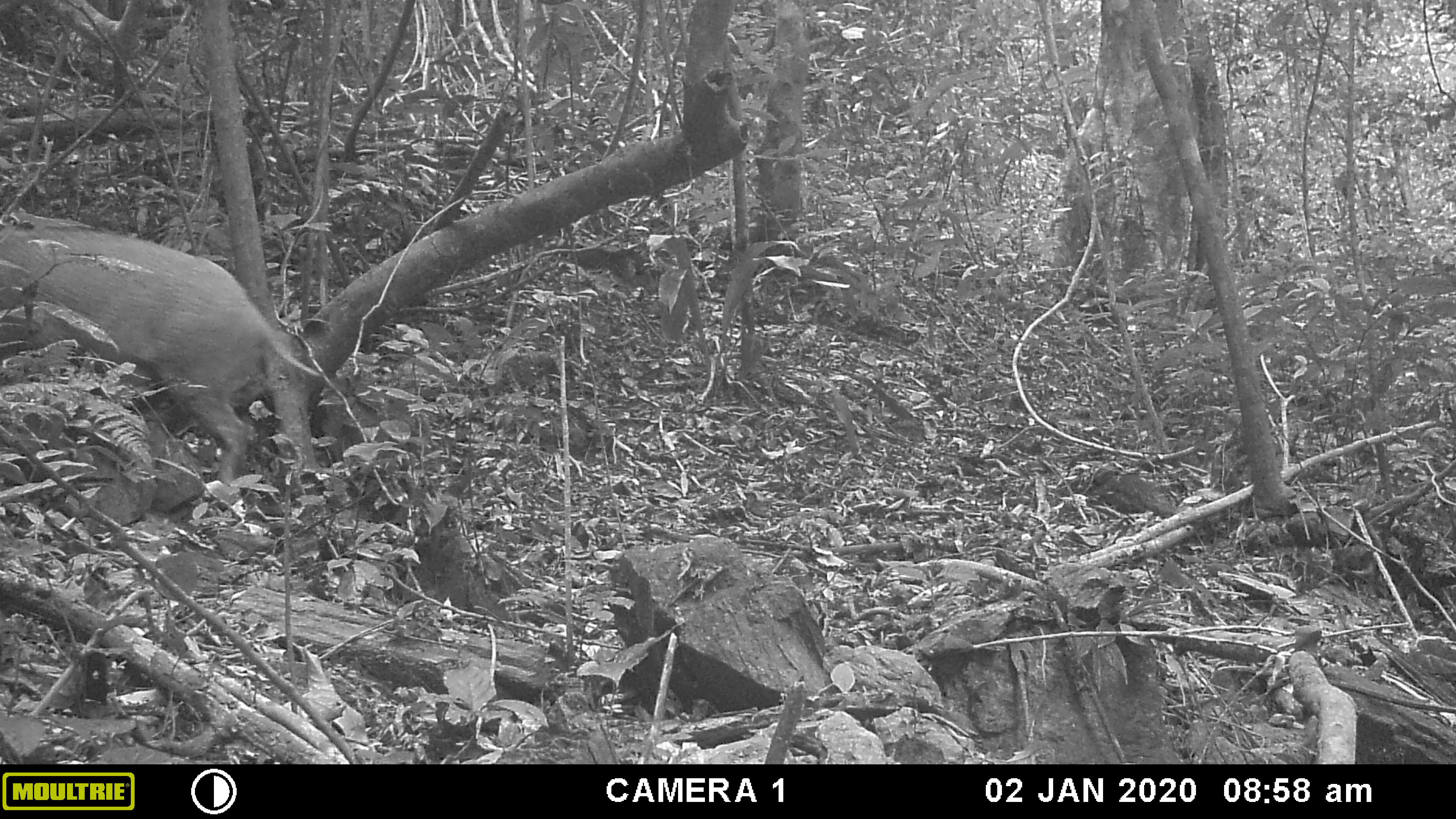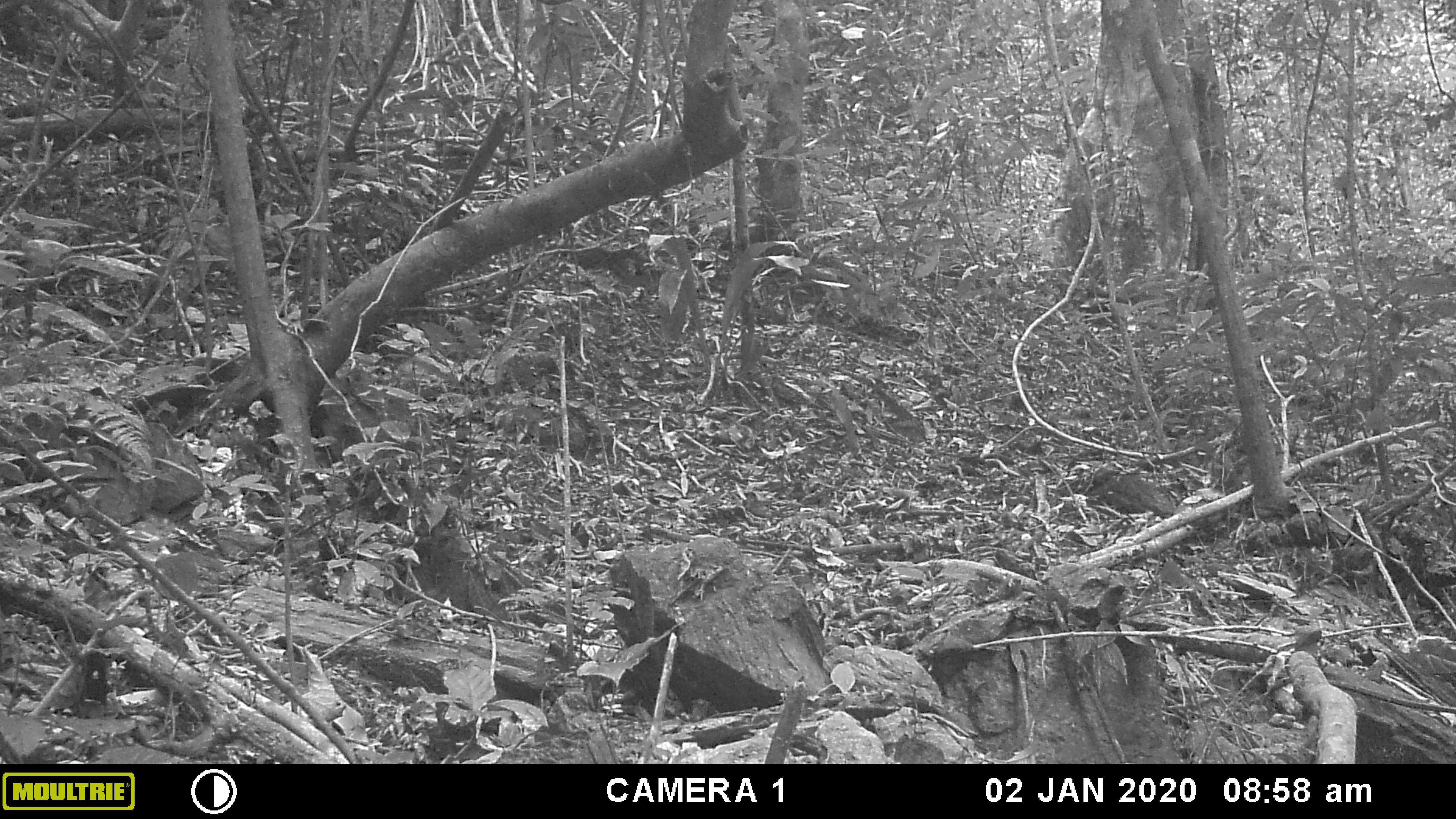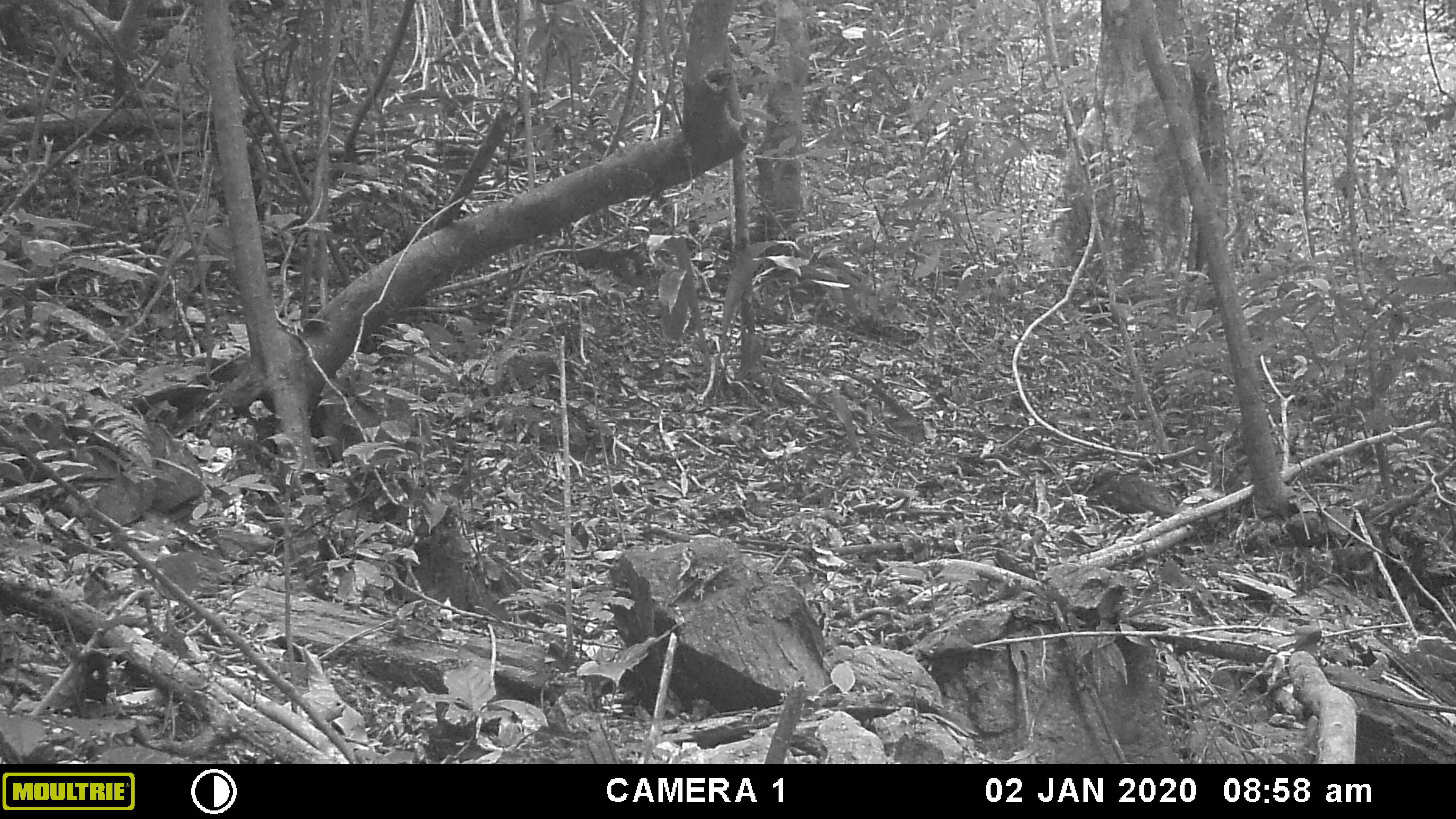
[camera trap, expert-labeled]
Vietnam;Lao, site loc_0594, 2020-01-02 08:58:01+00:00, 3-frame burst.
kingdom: Animalia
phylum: Chordata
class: Mammalia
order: Artiodactyla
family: Suidae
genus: Sus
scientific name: Sus scrofa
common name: eurasian wild pig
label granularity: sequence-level